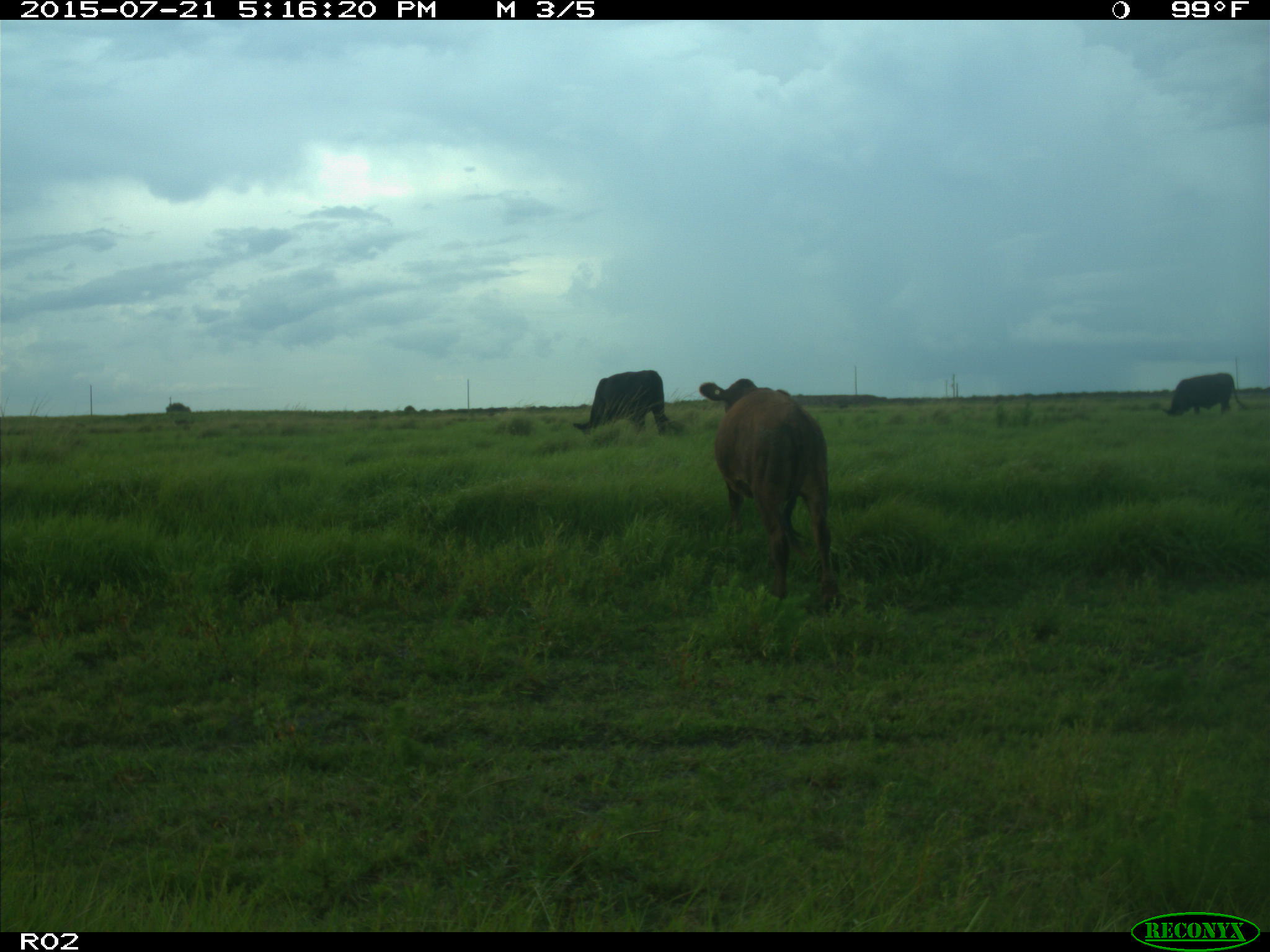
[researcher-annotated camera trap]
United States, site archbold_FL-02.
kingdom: Animalia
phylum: Chordata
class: Mammalia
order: Artiodactyla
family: Bovidae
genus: Bos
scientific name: Bos taurus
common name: domestic cow